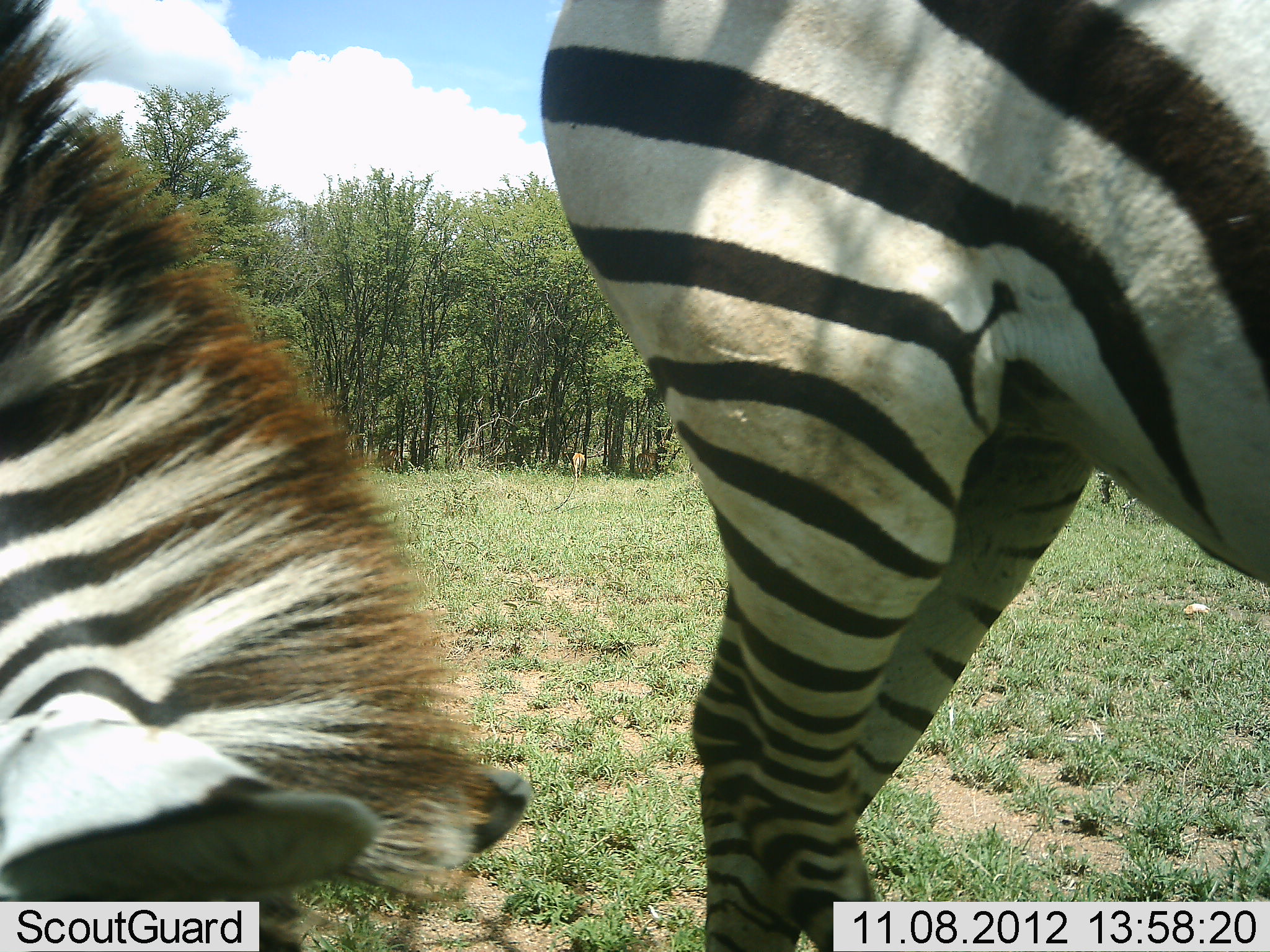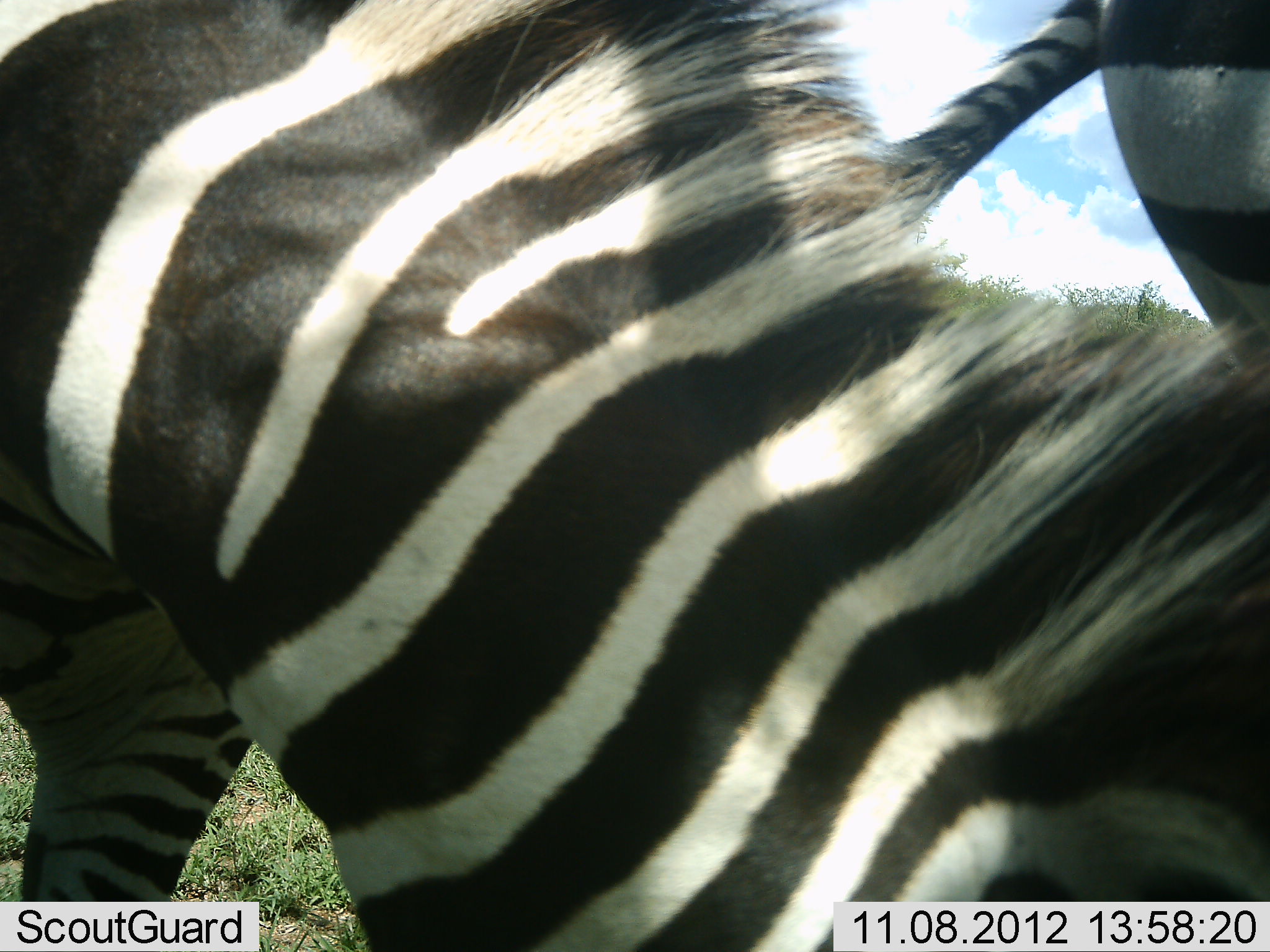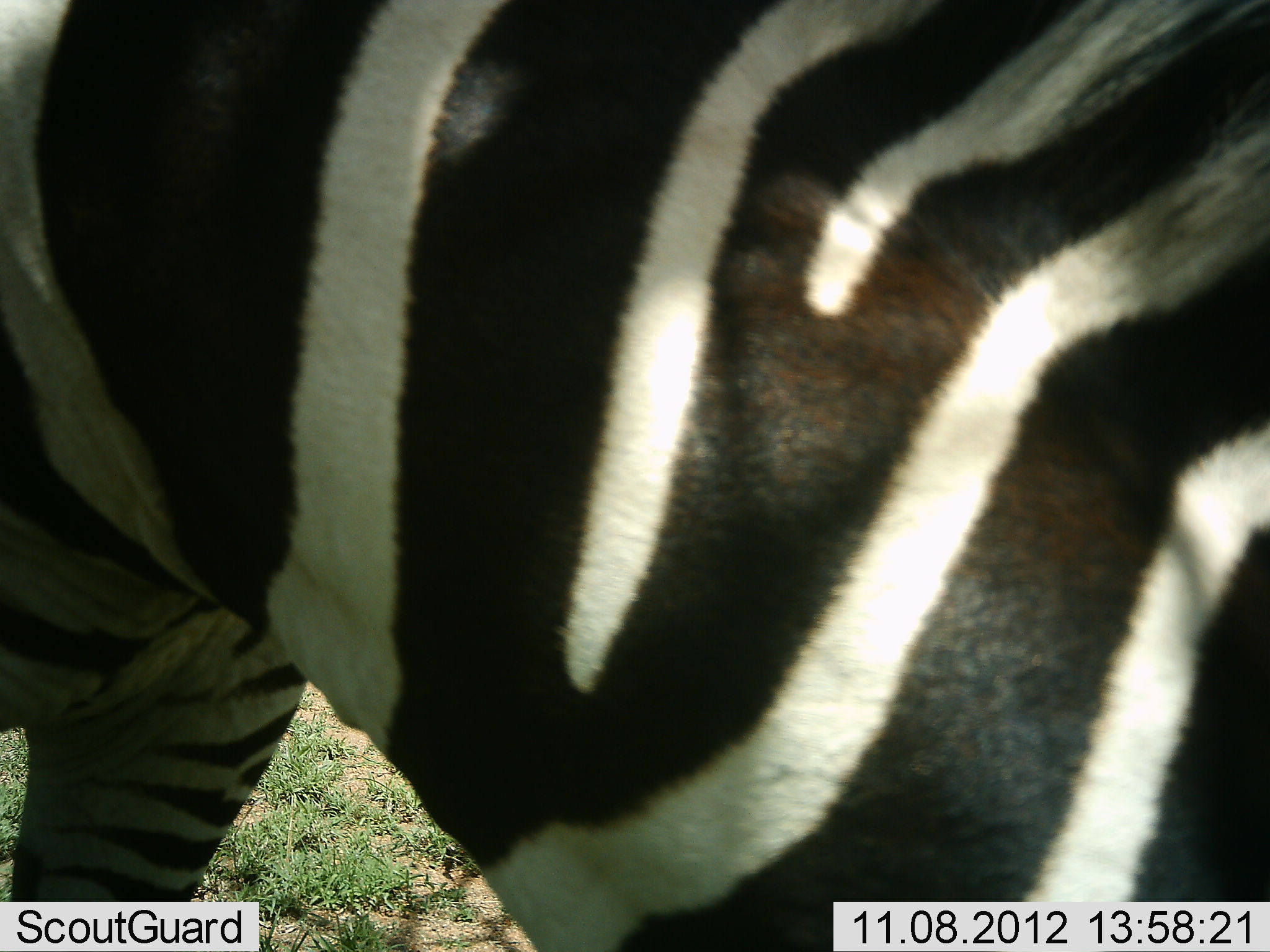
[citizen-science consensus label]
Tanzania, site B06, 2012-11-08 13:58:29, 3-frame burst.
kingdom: Animalia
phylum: Chordata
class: Mammalia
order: Perissodactyla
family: Equidae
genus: Equus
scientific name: Equus quagga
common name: plains zebra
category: zebra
Zebra (plains zebra) (Equus quagga), count 2. Behavior (volunteer vote fractions): standing 45%, resting 0%, moving 64%, interacting 0%. Young present (vote fraction): 9%. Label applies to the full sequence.